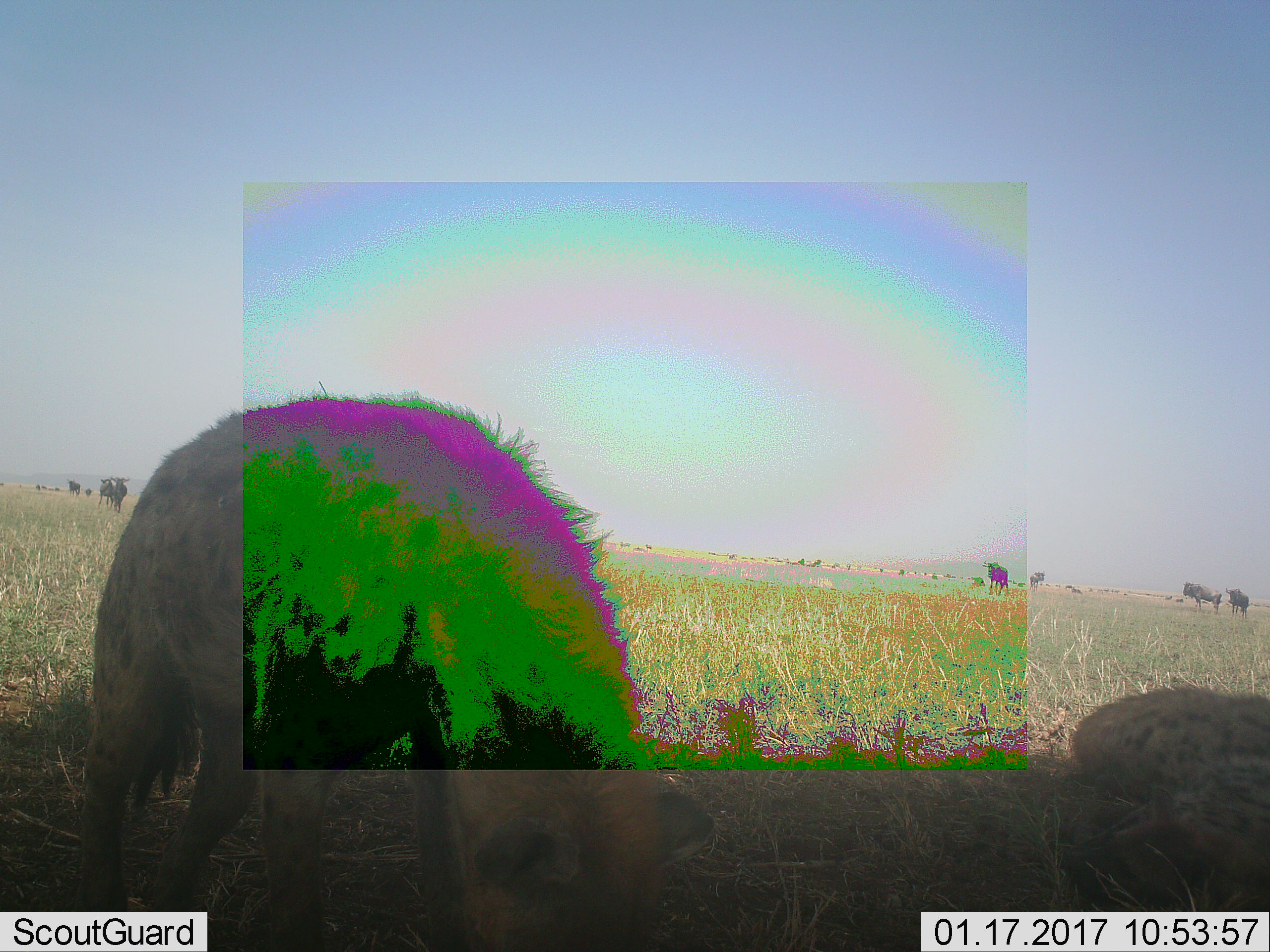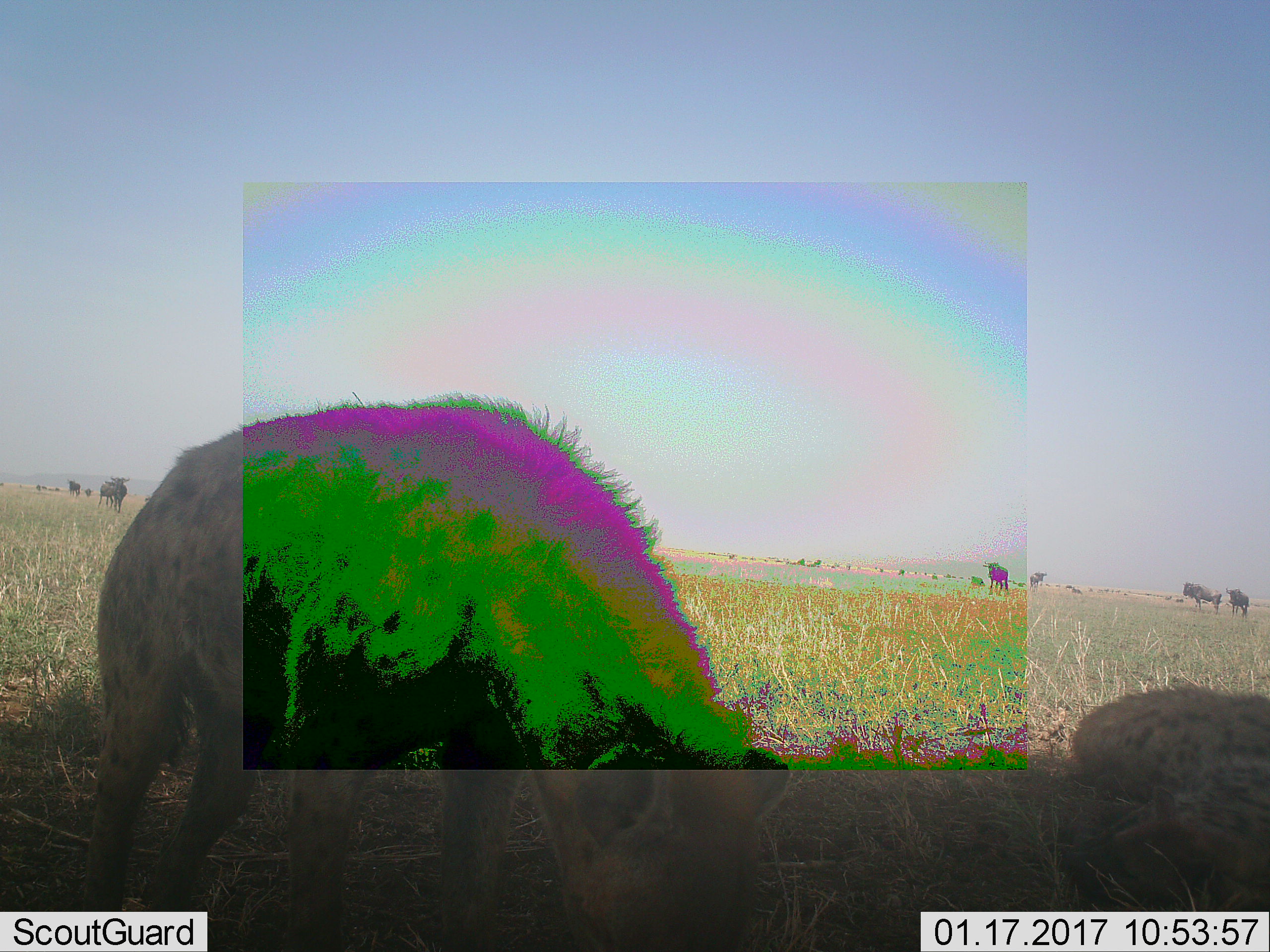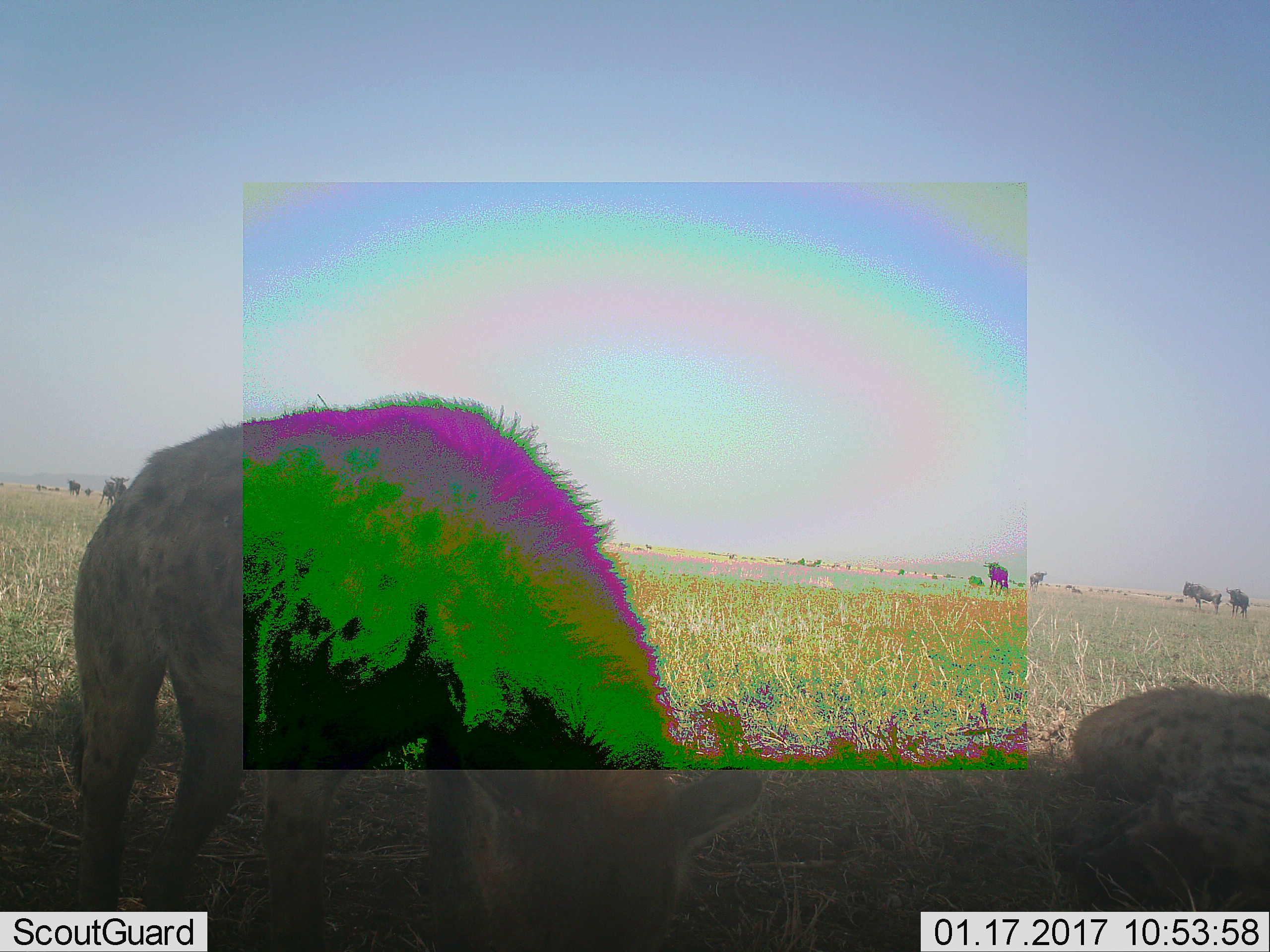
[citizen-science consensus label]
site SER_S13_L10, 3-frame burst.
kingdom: Animalia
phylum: Chordata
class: Mammalia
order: Carnivora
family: Hyaenidae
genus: Crocuta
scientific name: Crocuta crocuta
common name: spotted hyena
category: hyenaspotted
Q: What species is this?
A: Hyenaspotted (spotted hyena) (Crocuta crocuta).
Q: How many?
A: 2.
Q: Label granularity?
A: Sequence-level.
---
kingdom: Animalia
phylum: Chordata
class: Mammalia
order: Artiodactyla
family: Bovidae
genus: Connochaetes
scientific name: Connochaetes taurinus taurinus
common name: blue wildebeest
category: wildebeestblue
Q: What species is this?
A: Wildebeestblue (blue wildebeest) (Connochaetes taurinus taurinus).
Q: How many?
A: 8.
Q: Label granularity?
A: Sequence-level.